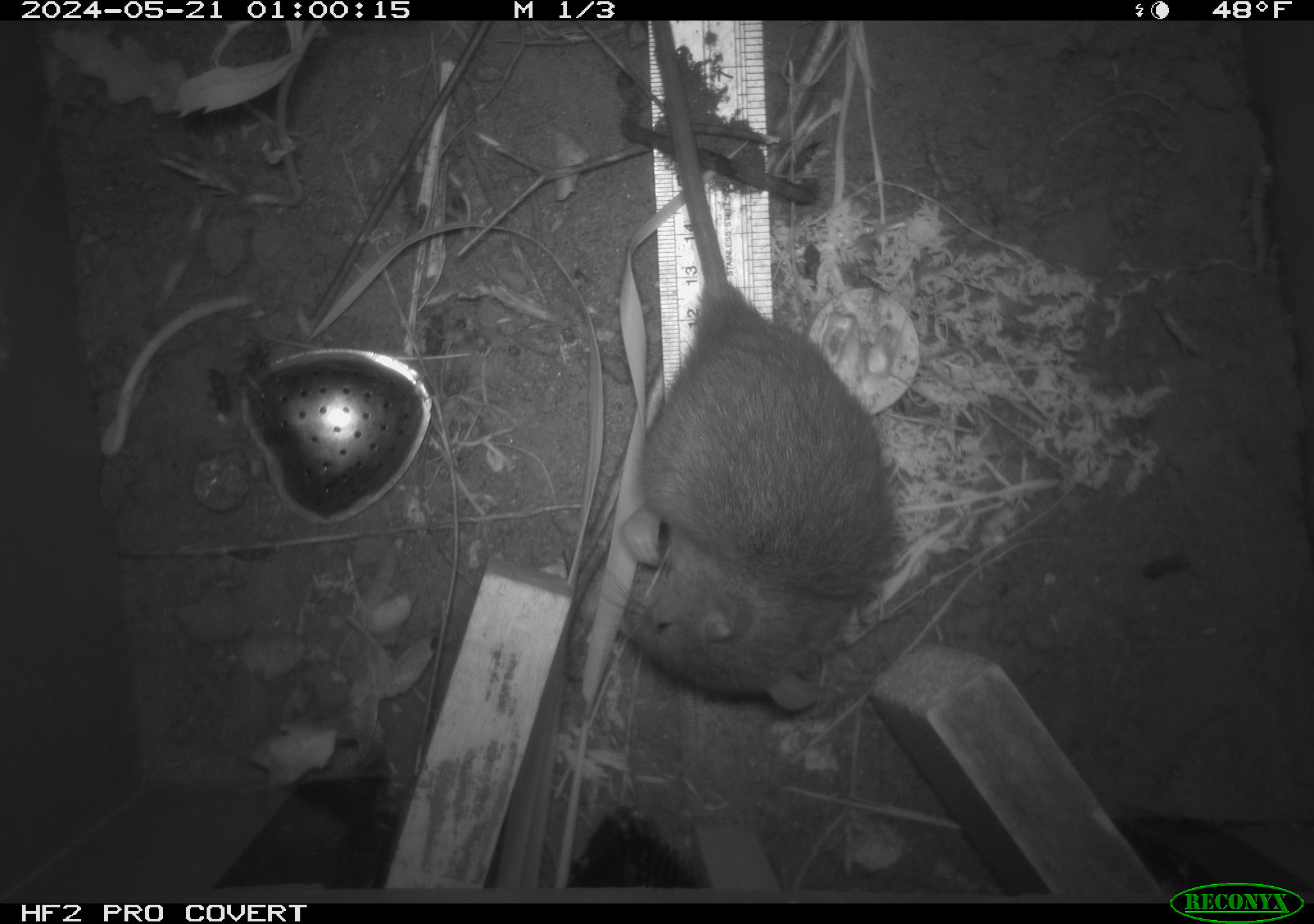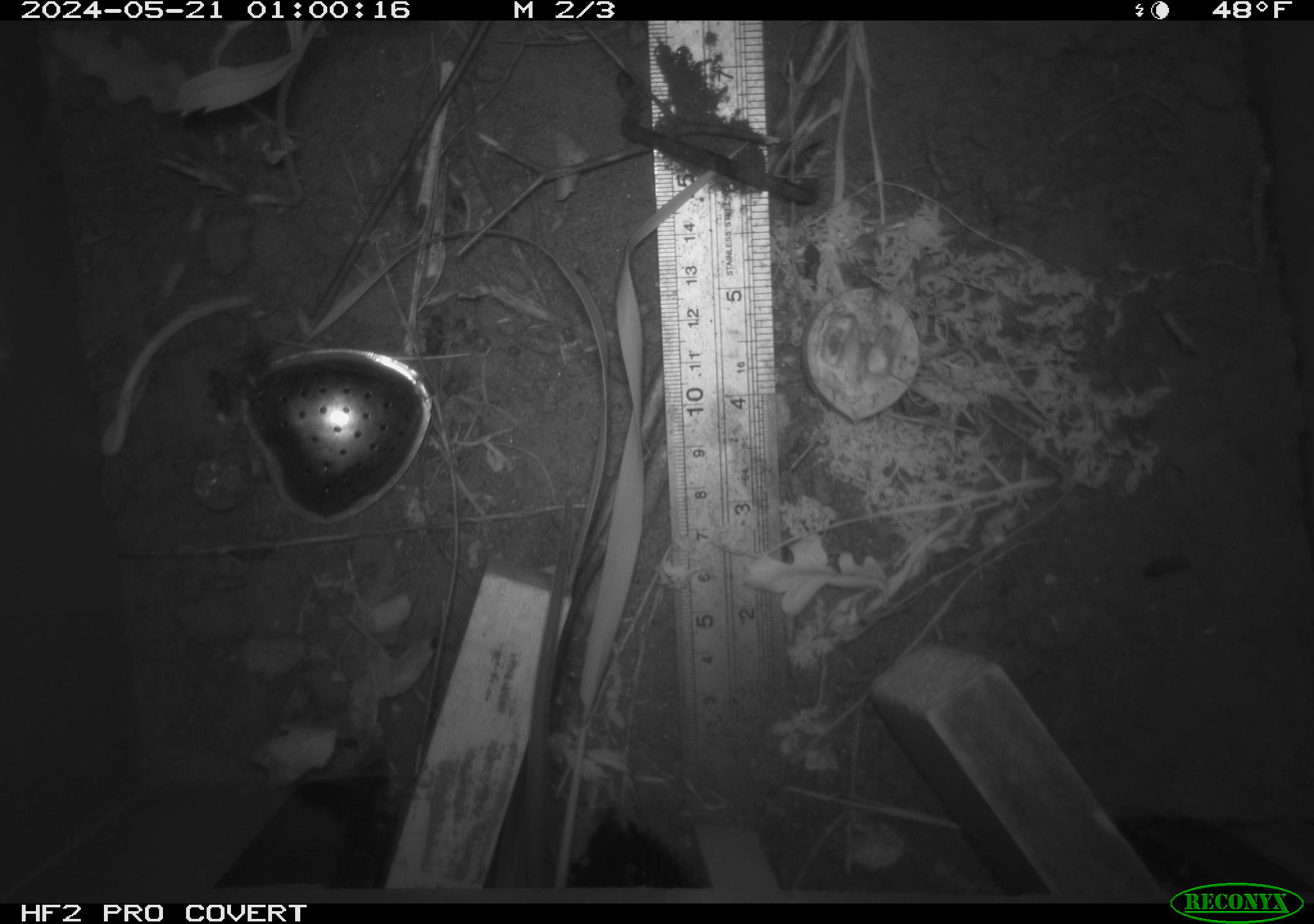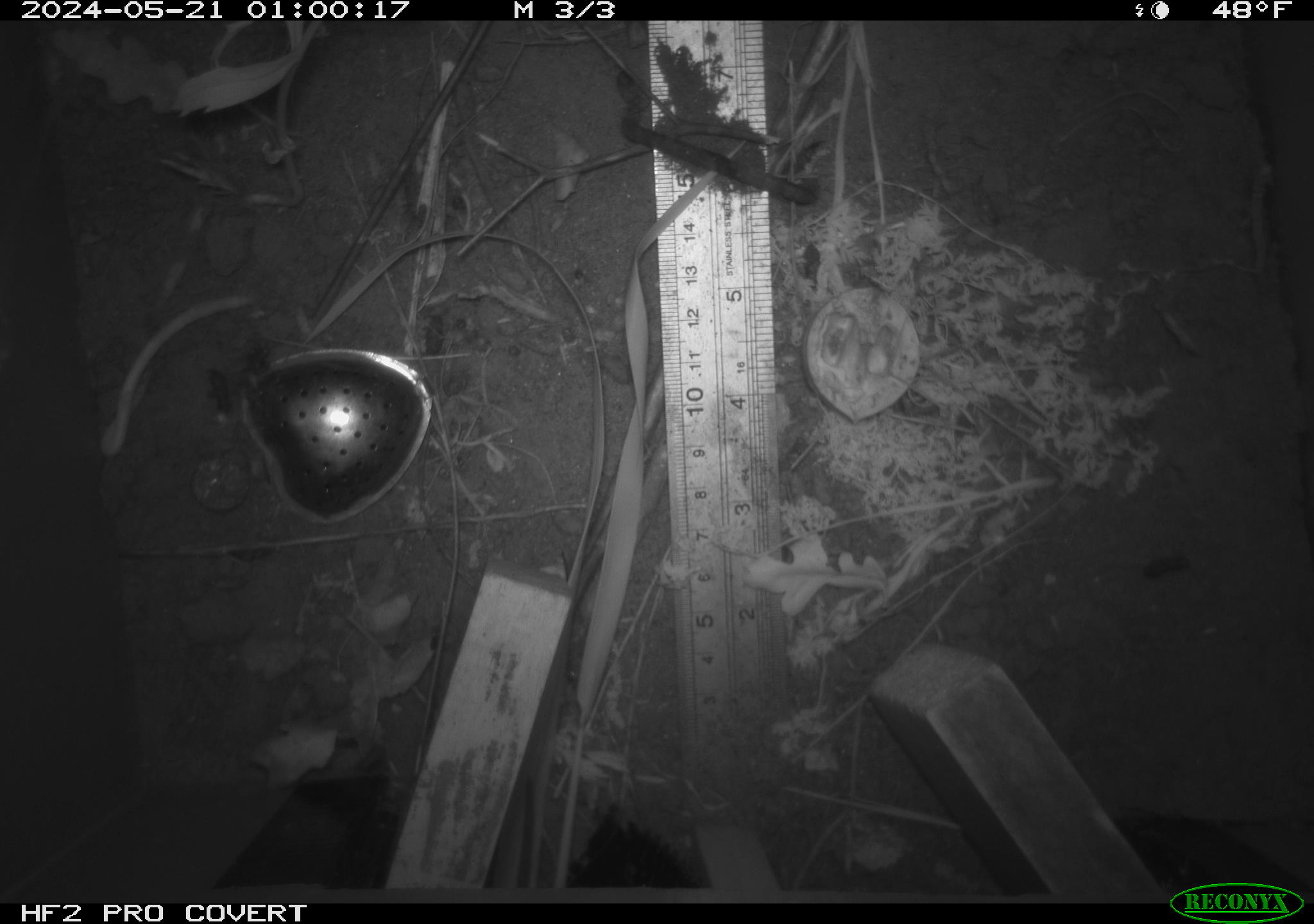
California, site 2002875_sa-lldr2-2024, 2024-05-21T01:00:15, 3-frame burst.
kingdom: Animalia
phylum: Chordata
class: Mammalia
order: Rodentia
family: Muridae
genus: Rattus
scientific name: Rattus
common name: rat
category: rattus species